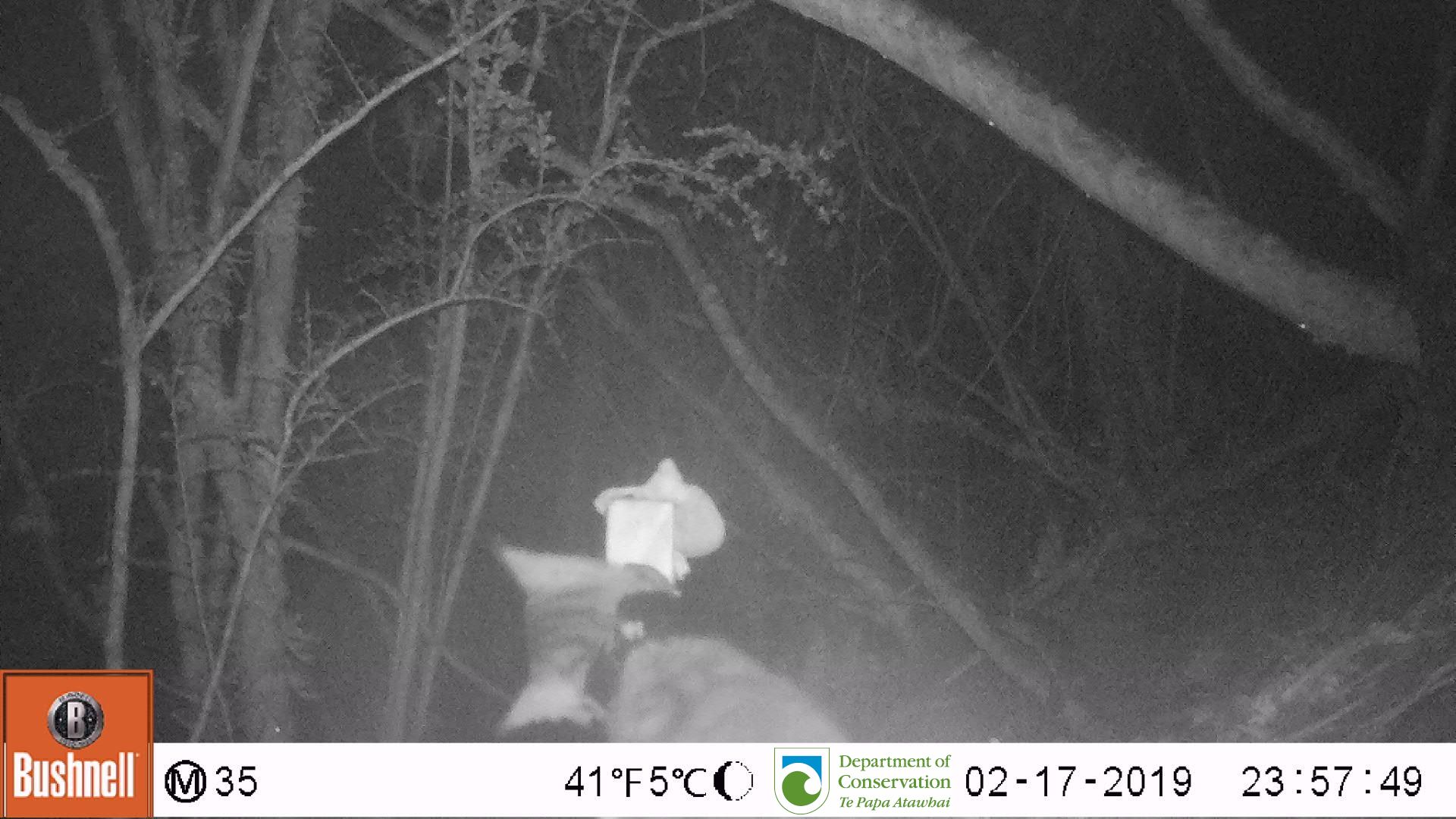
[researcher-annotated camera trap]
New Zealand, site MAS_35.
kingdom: Animalia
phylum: Chordata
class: Mammalia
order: Carnivora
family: Felidae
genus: Felis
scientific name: Felis catus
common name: domestic cat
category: cat